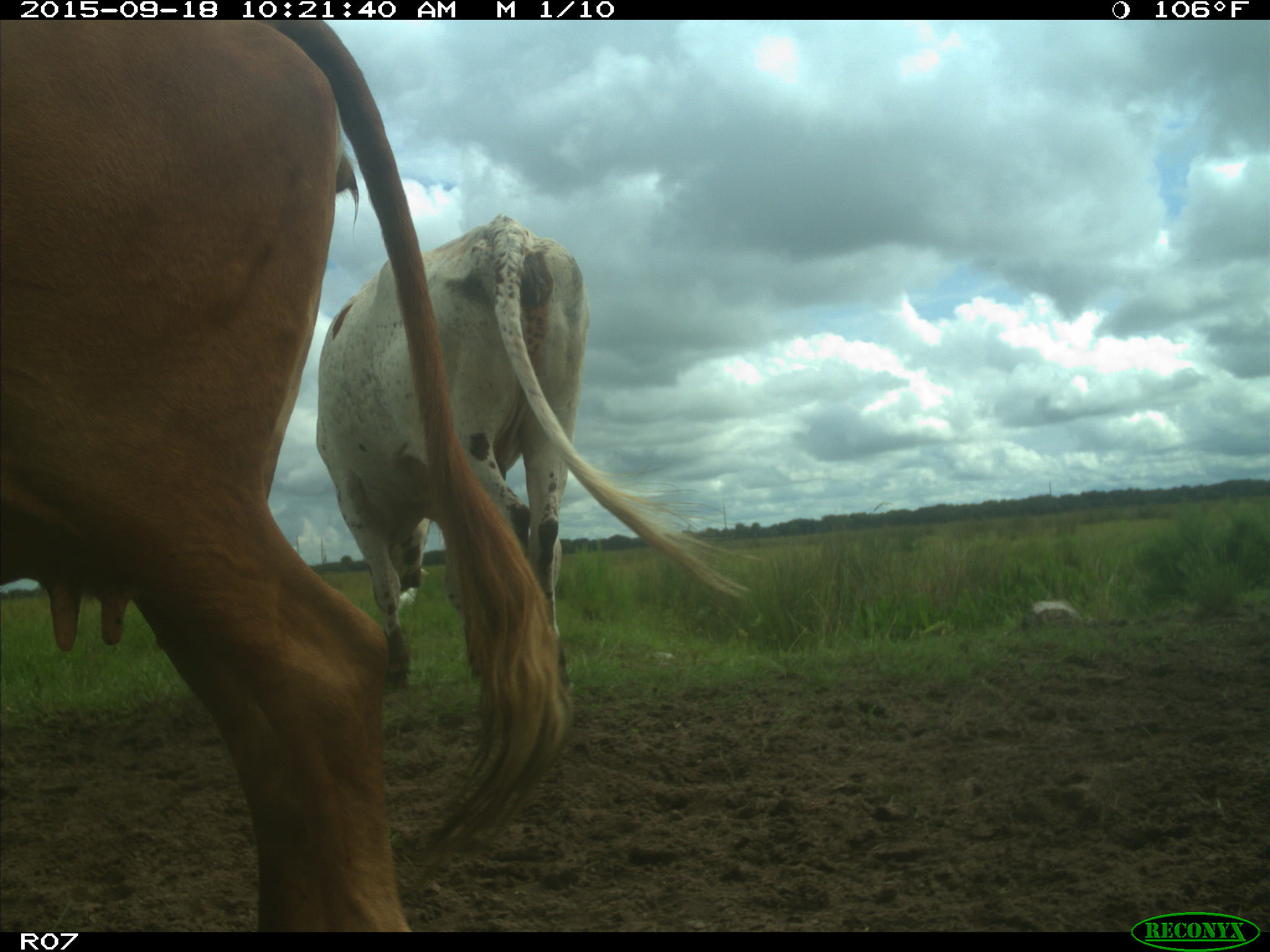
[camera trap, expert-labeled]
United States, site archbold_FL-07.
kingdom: Animalia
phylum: Chordata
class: Mammalia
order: Artiodactyla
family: Bovidae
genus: Bos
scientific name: Bos taurus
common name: domestic cow